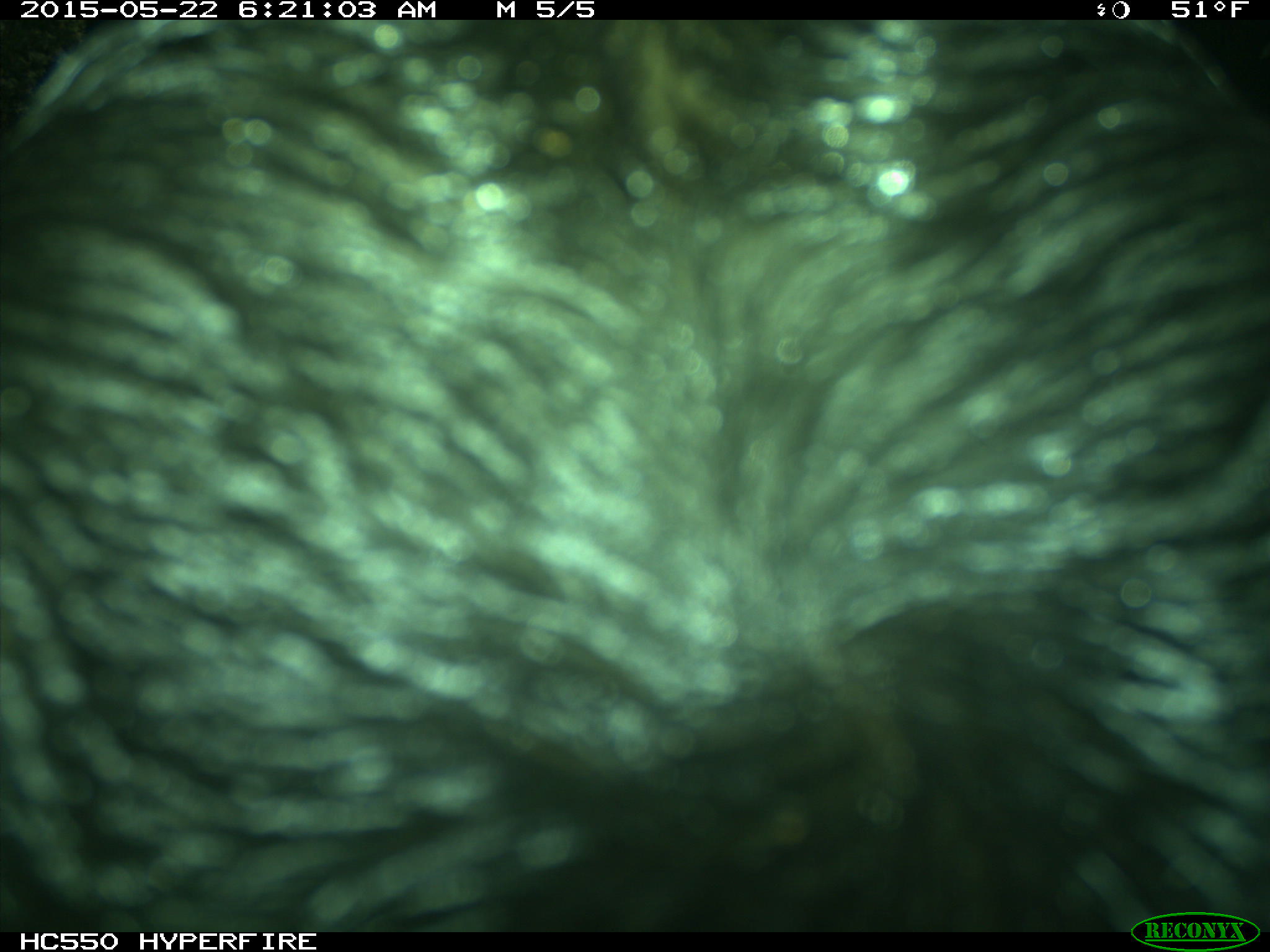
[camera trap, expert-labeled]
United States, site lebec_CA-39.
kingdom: Animalia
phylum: Chordata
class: Mammalia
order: Artiodactyla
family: Bovidae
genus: Bos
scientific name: Bos taurus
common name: domestic cow